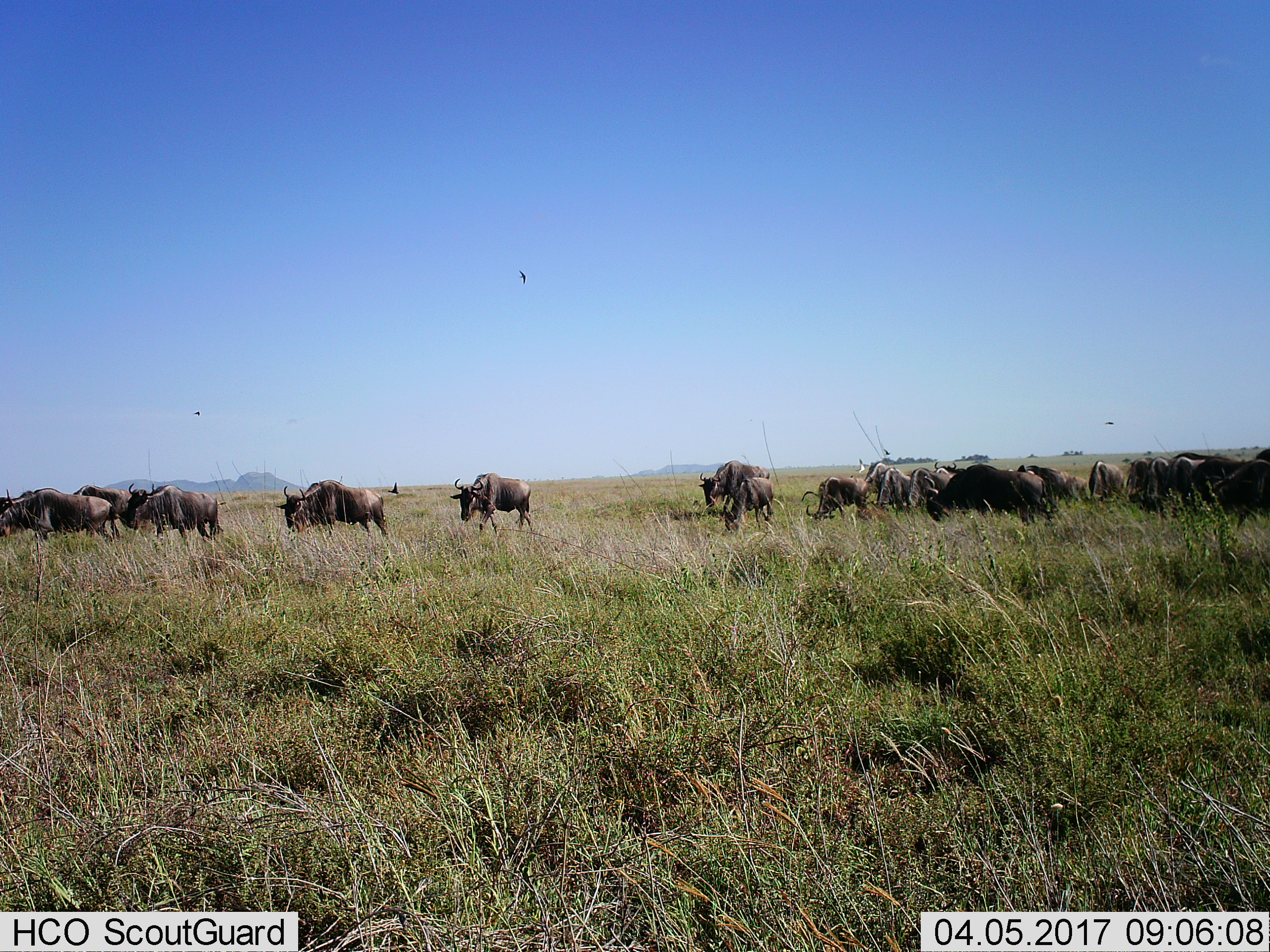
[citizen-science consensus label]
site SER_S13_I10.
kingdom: Animalia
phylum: Chordata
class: Mammalia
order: Artiodactyla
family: Bovidae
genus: Connochaetes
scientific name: Connochaetes taurinus taurinus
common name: blue wildebeest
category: wildebeestblue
Wildebeestblue (blue wildebeest) (Connochaetes taurinus taurinus), count 11-50. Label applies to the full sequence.